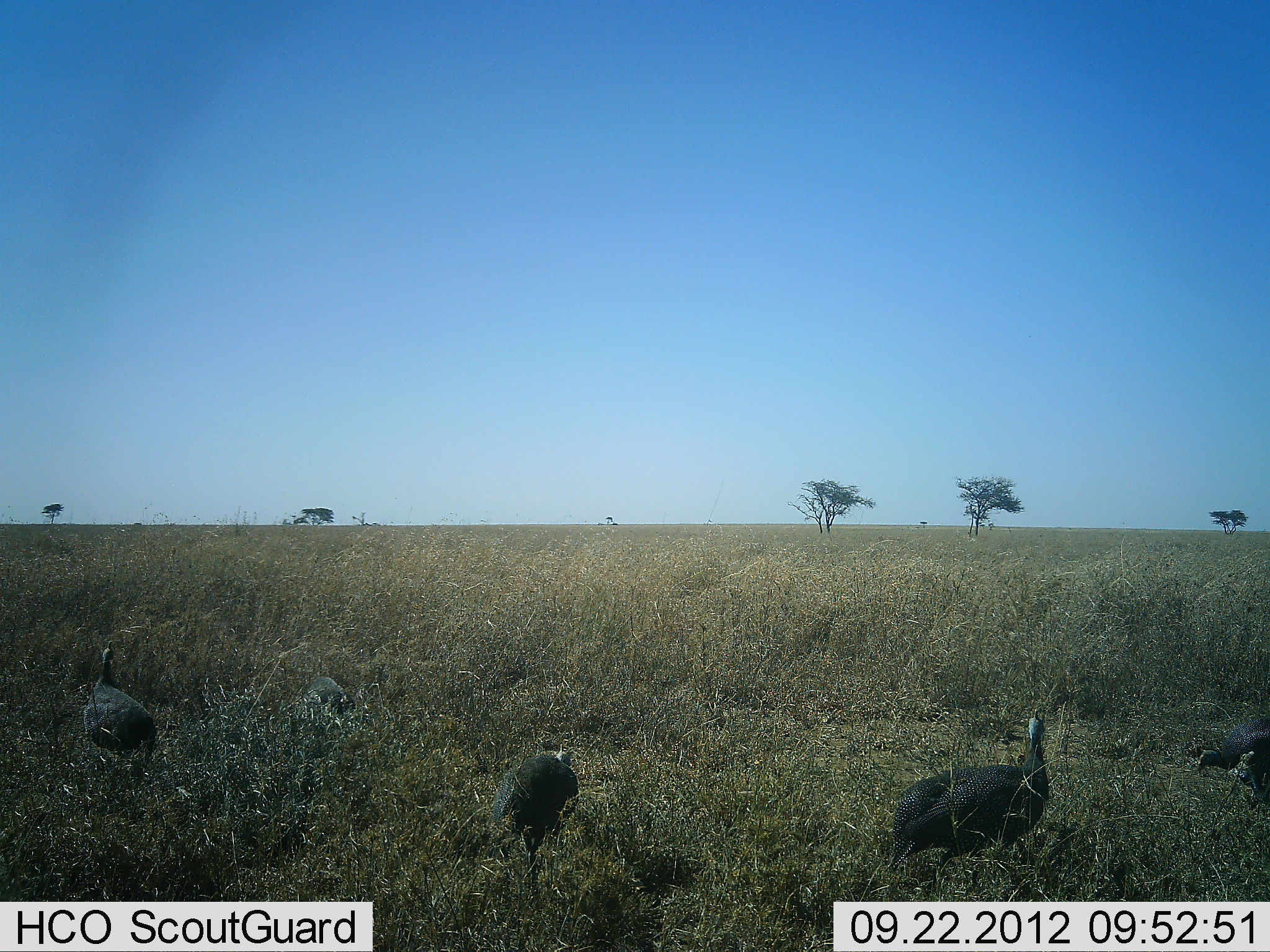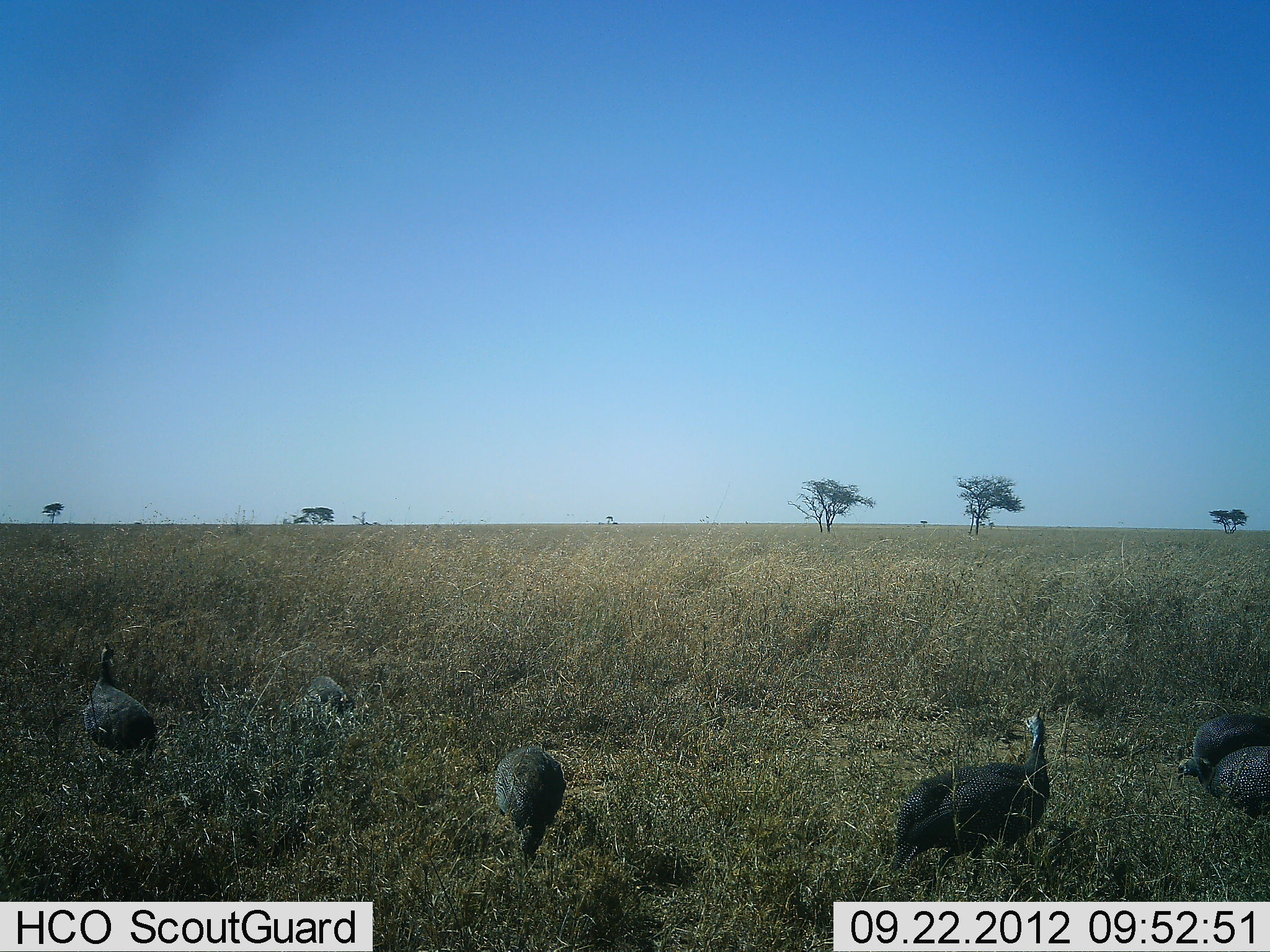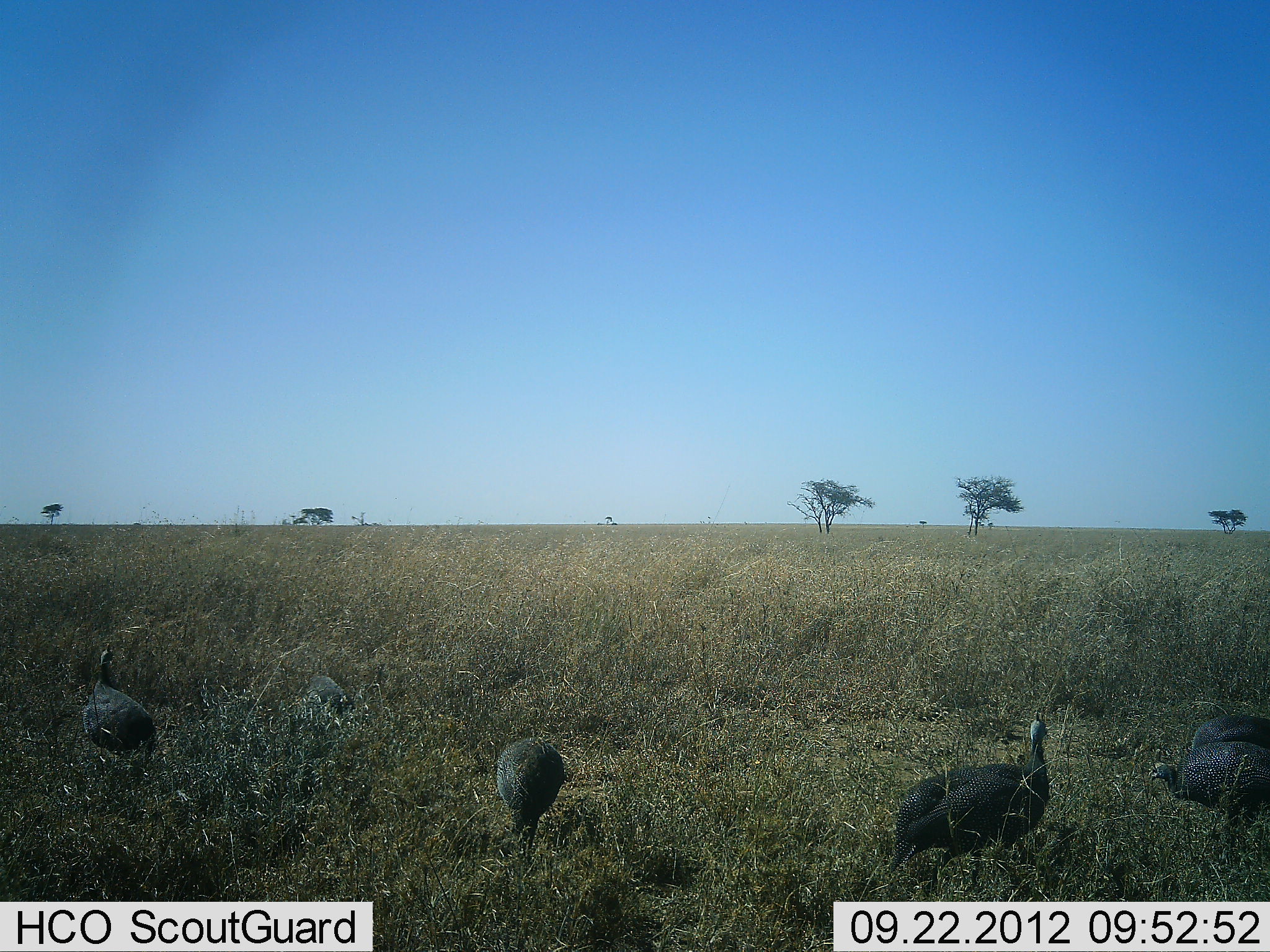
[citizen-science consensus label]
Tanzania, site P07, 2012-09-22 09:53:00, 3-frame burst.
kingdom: Animalia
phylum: Chordata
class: Aves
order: Galliformes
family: Numididae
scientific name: Numididae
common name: guinea fowl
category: guineafowl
Guineafowl (guinea fowl) (Numididae), count 6. Behavior (volunteer vote fractions): standing 60%, resting 10%, moving 70%, interacting 0%. Young present (vote fraction): 0%. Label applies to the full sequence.